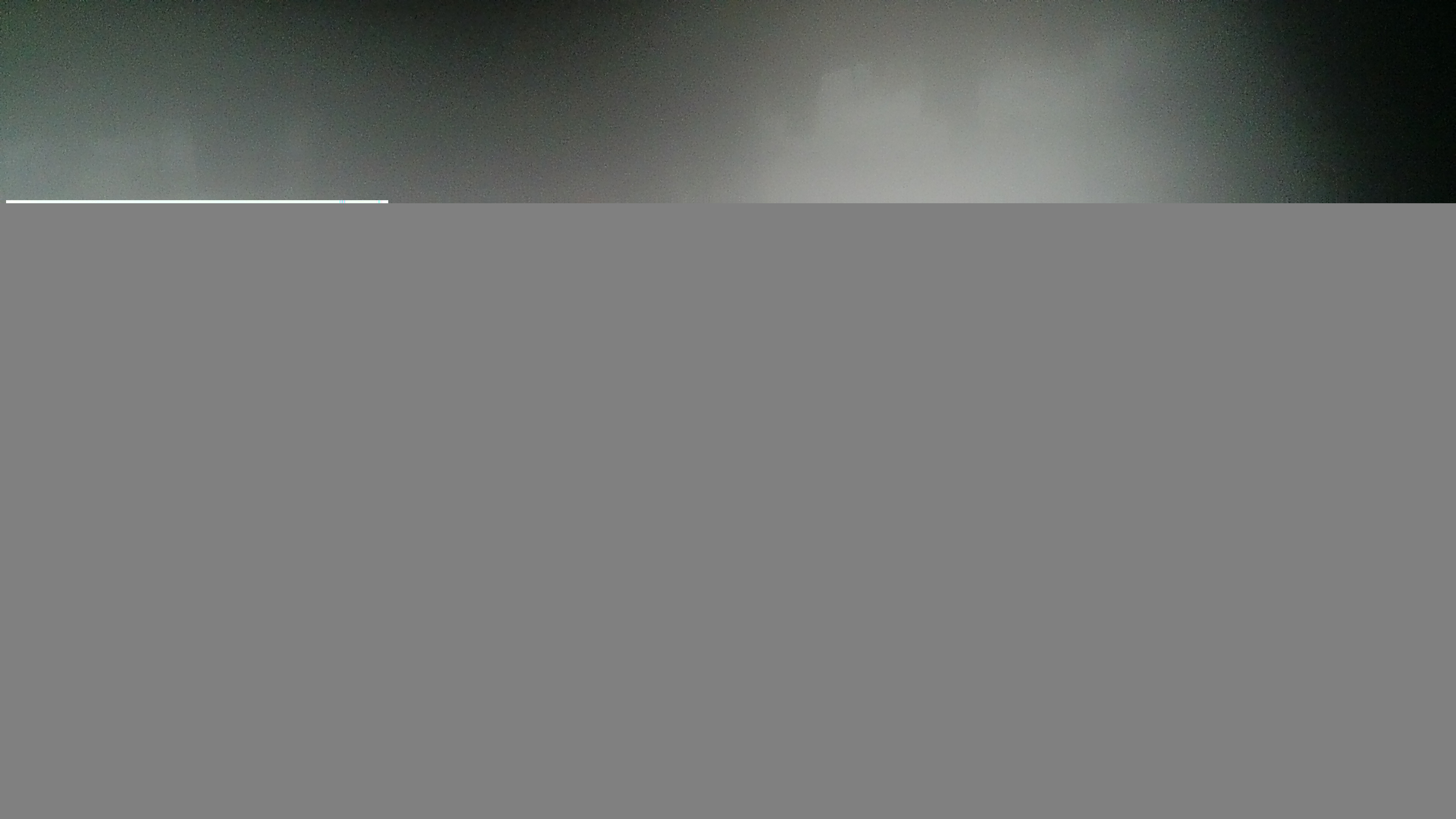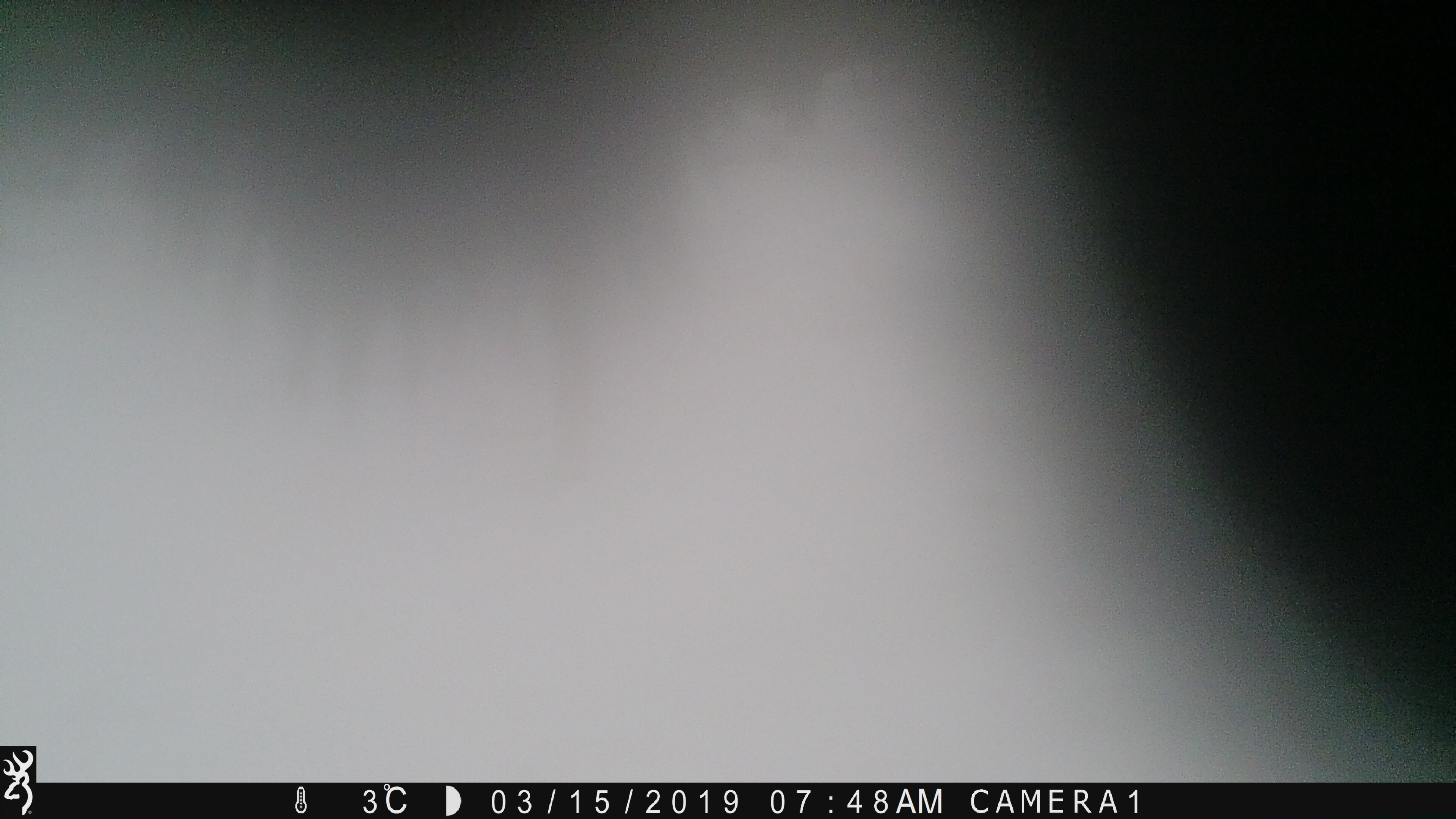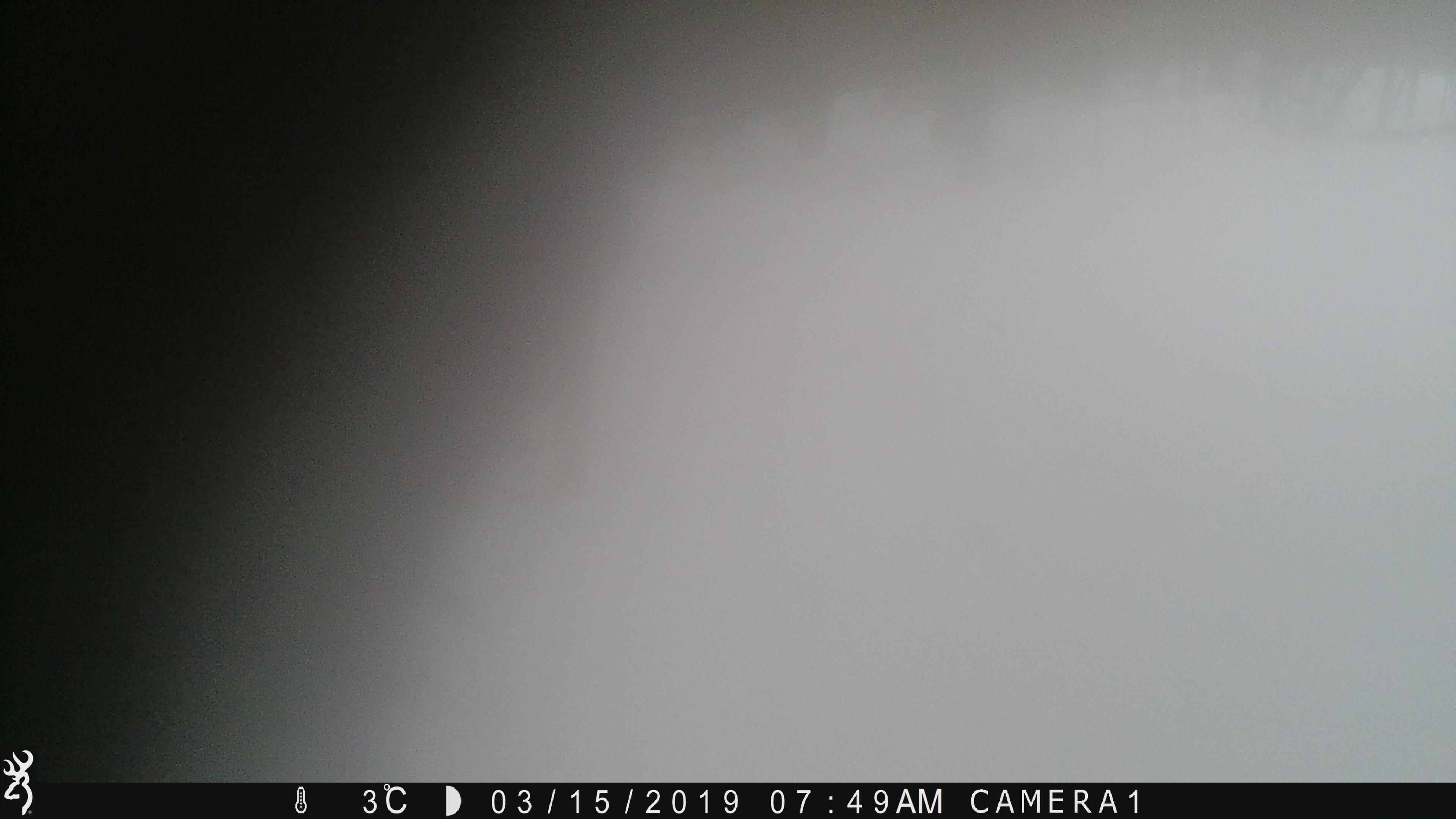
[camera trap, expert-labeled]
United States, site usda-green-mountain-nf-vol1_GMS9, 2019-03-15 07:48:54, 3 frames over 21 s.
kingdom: Animalia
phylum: Chordata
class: Mammalia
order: Artiodactyla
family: Cervidae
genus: Alces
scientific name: Alces alces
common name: moose